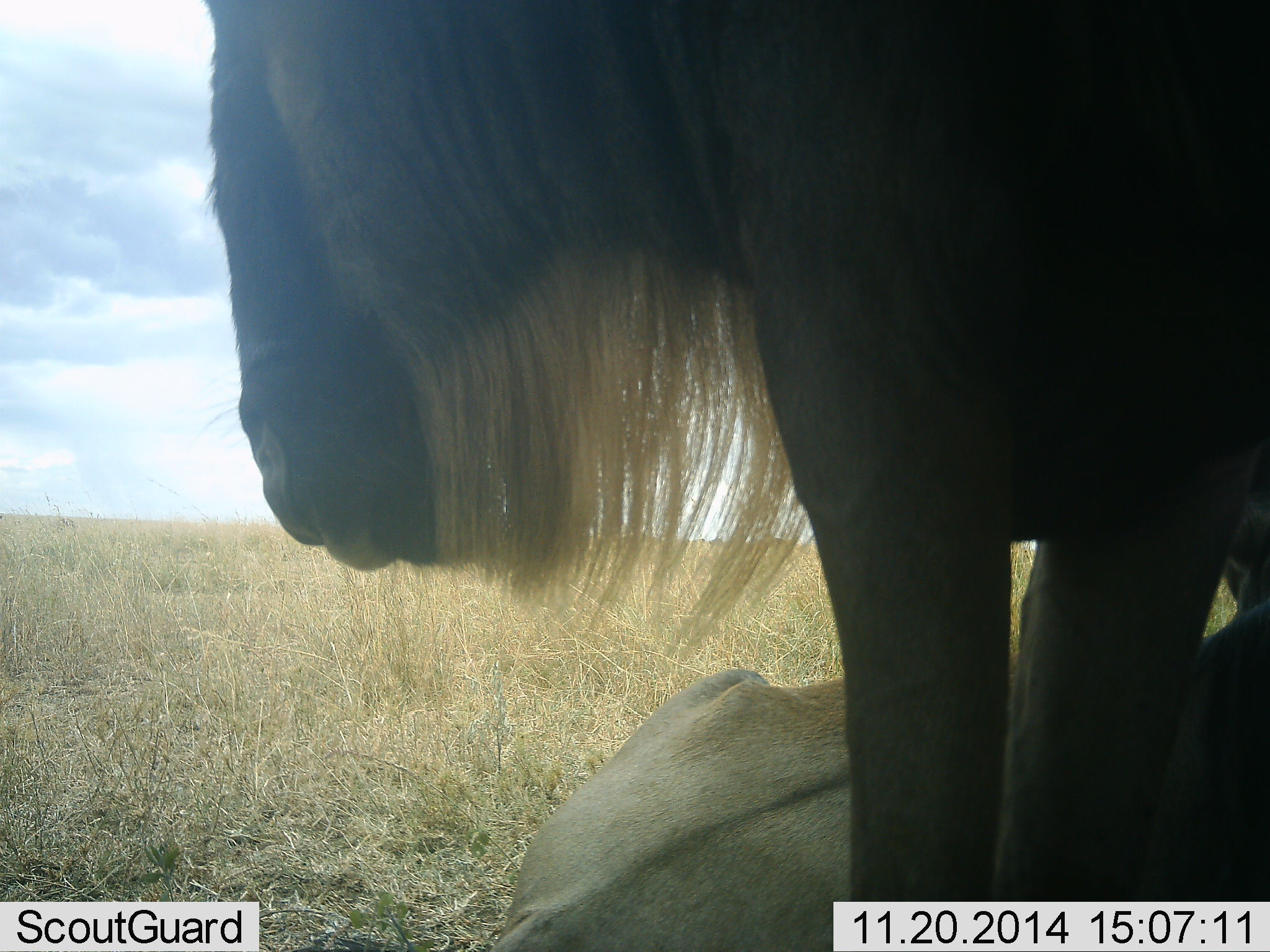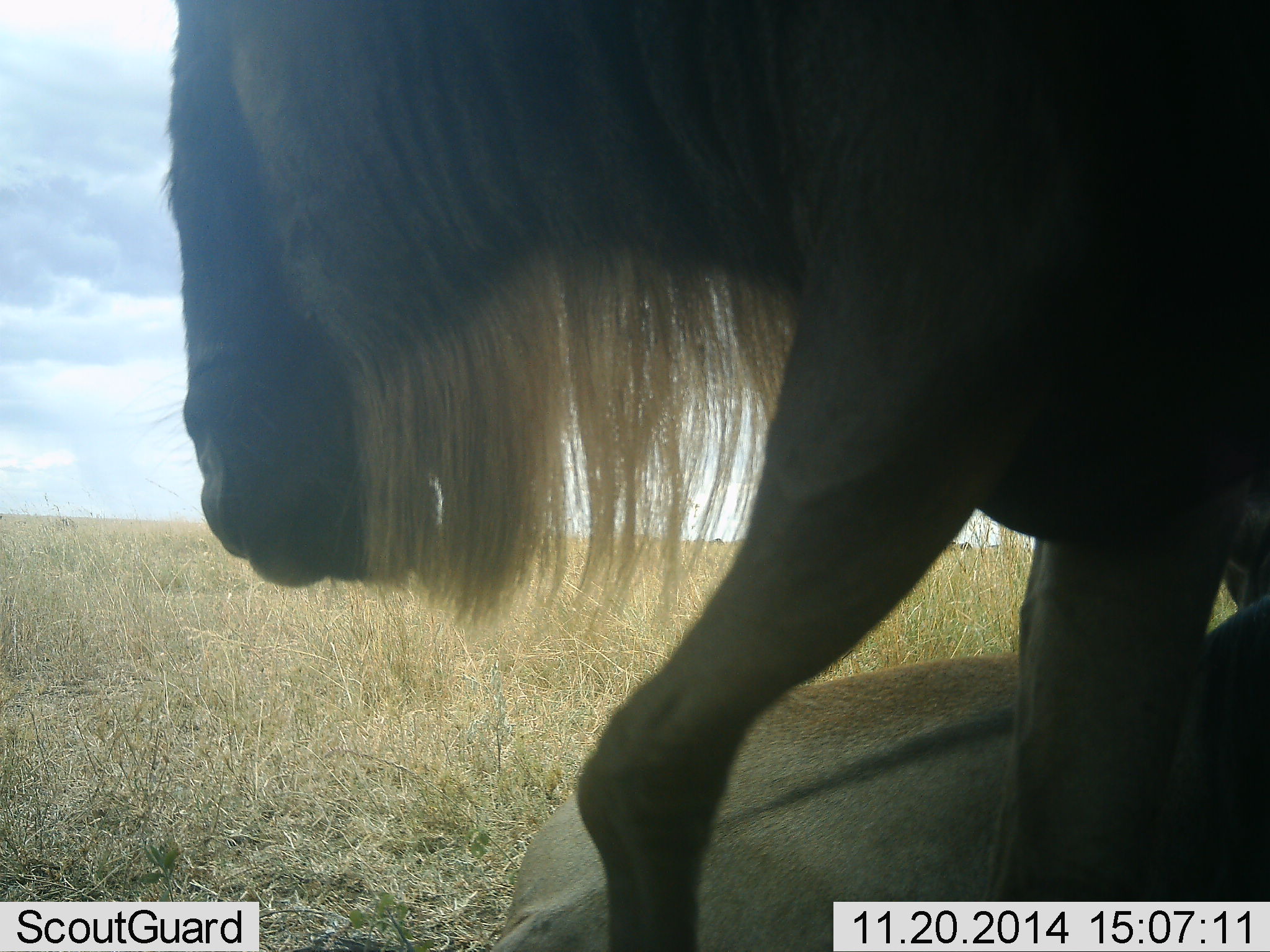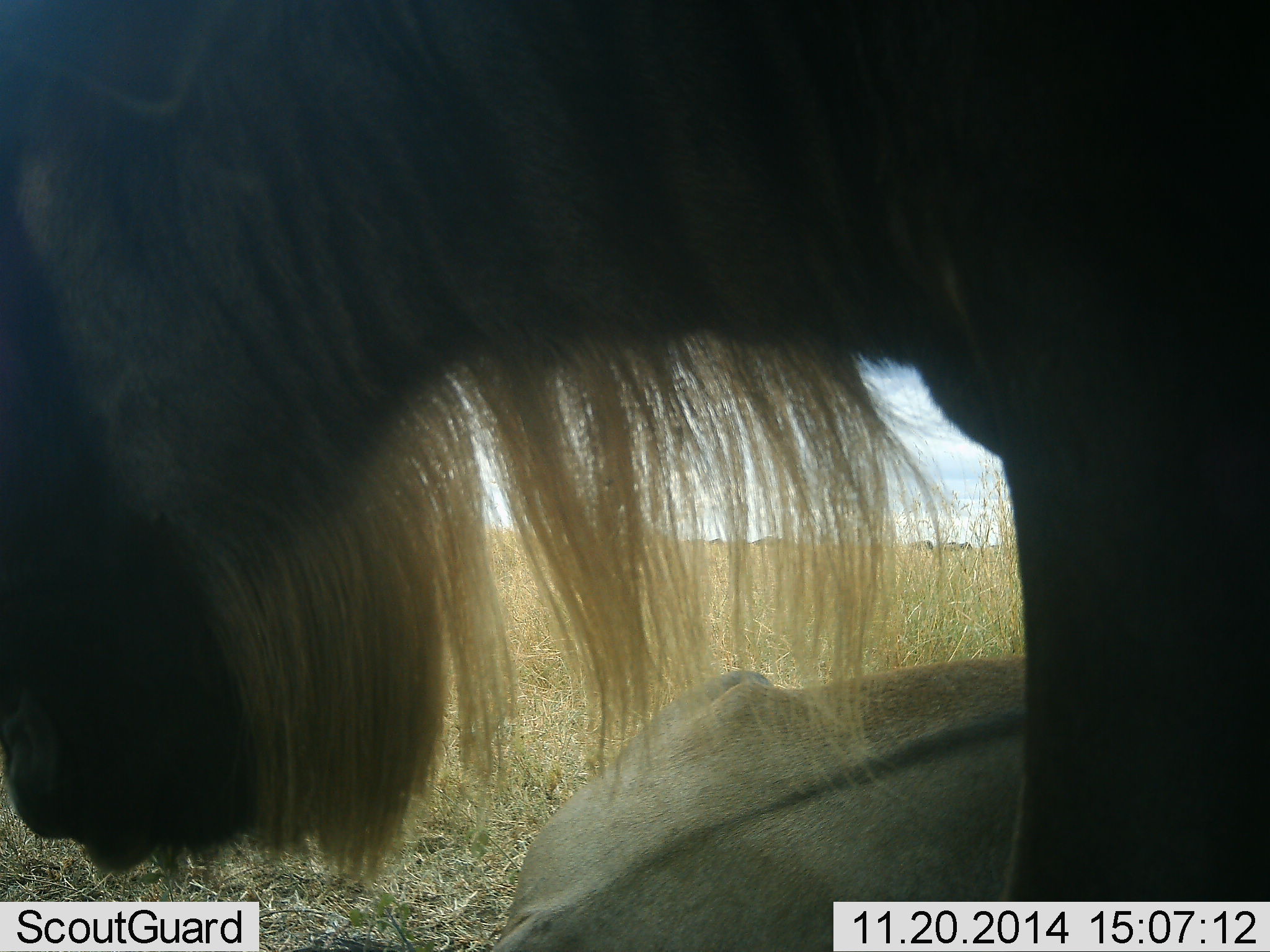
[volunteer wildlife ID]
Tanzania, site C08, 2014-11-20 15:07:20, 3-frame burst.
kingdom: Animalia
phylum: Chordata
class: Mammalia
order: Artiodactyla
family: Bovidae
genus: Connochaetes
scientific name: Connochaetes taurinus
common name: blue wildebeest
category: wildebeest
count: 2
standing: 50%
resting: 80%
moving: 60%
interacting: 0%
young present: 20%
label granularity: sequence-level